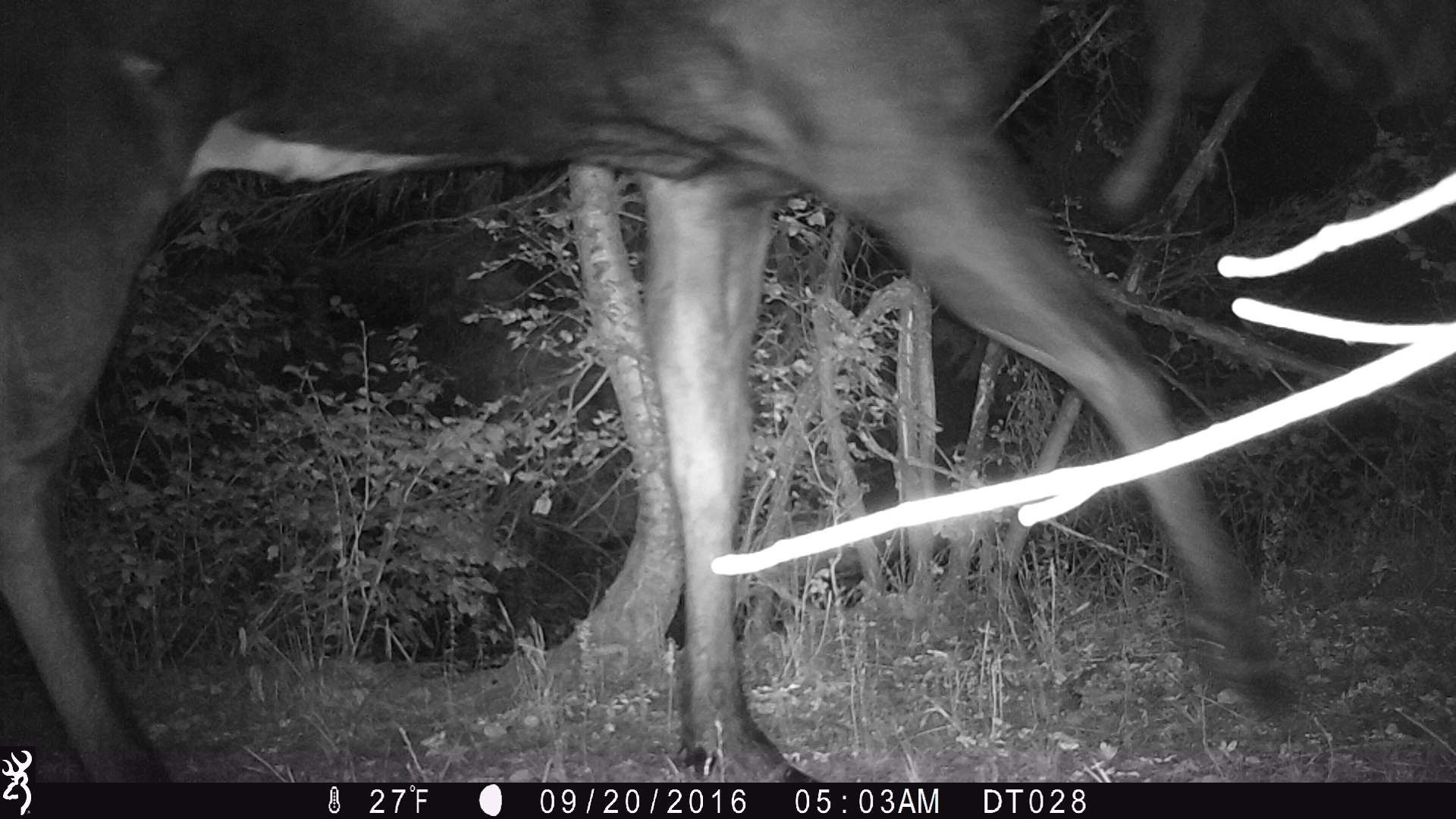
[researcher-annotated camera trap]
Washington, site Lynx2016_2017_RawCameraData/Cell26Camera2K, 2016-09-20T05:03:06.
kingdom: Animalia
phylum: Chordata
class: Mammalia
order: Lagomorpha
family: Leporidae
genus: Lepus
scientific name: Lepus americanus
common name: snowshoe hare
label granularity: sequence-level